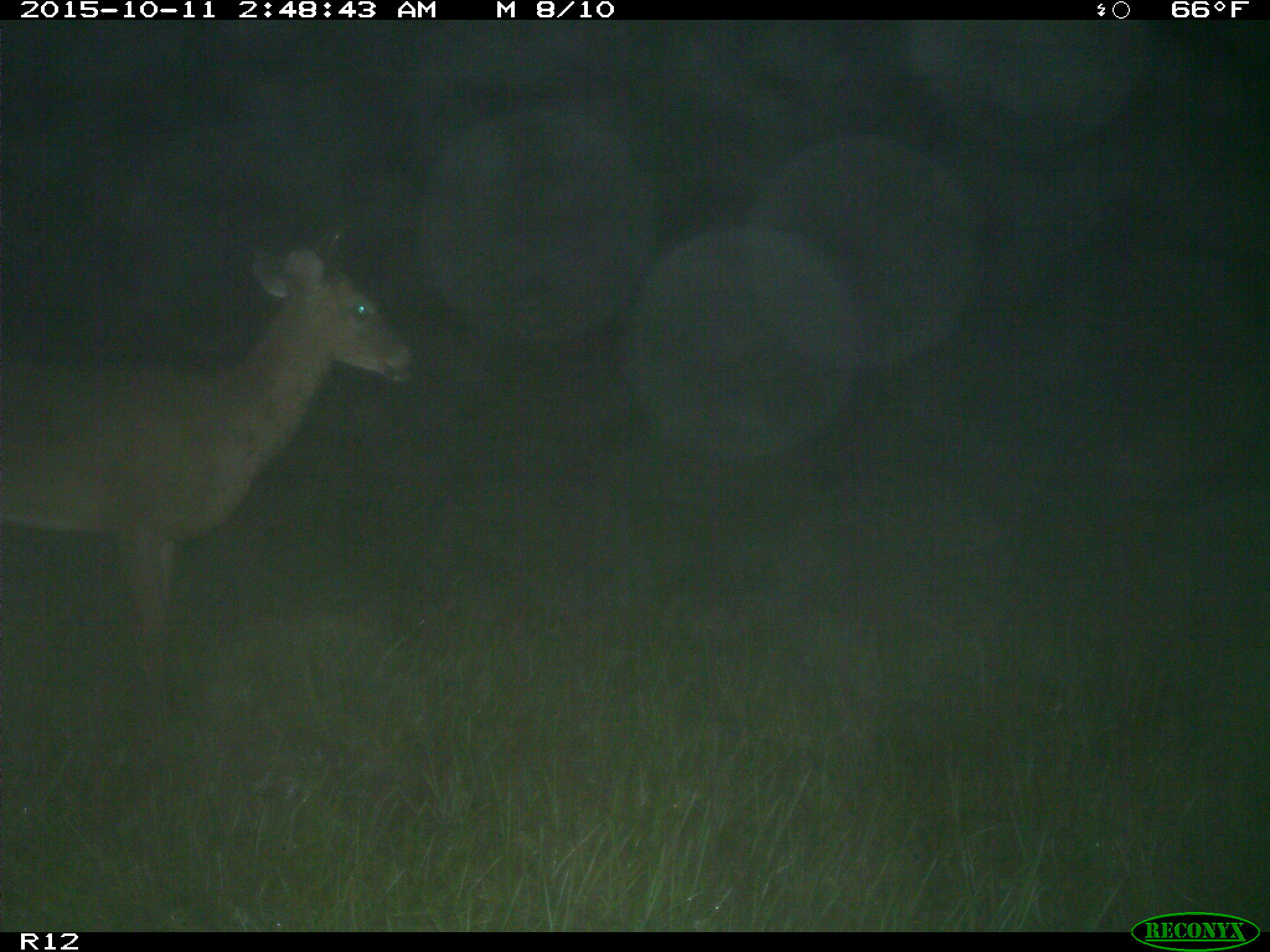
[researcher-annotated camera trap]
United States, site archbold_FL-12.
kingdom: Animalia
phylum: Chordata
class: Mammalia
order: Artiodactyla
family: Cervidae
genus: Odocoileus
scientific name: Odocoileus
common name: deer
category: unidentified deer